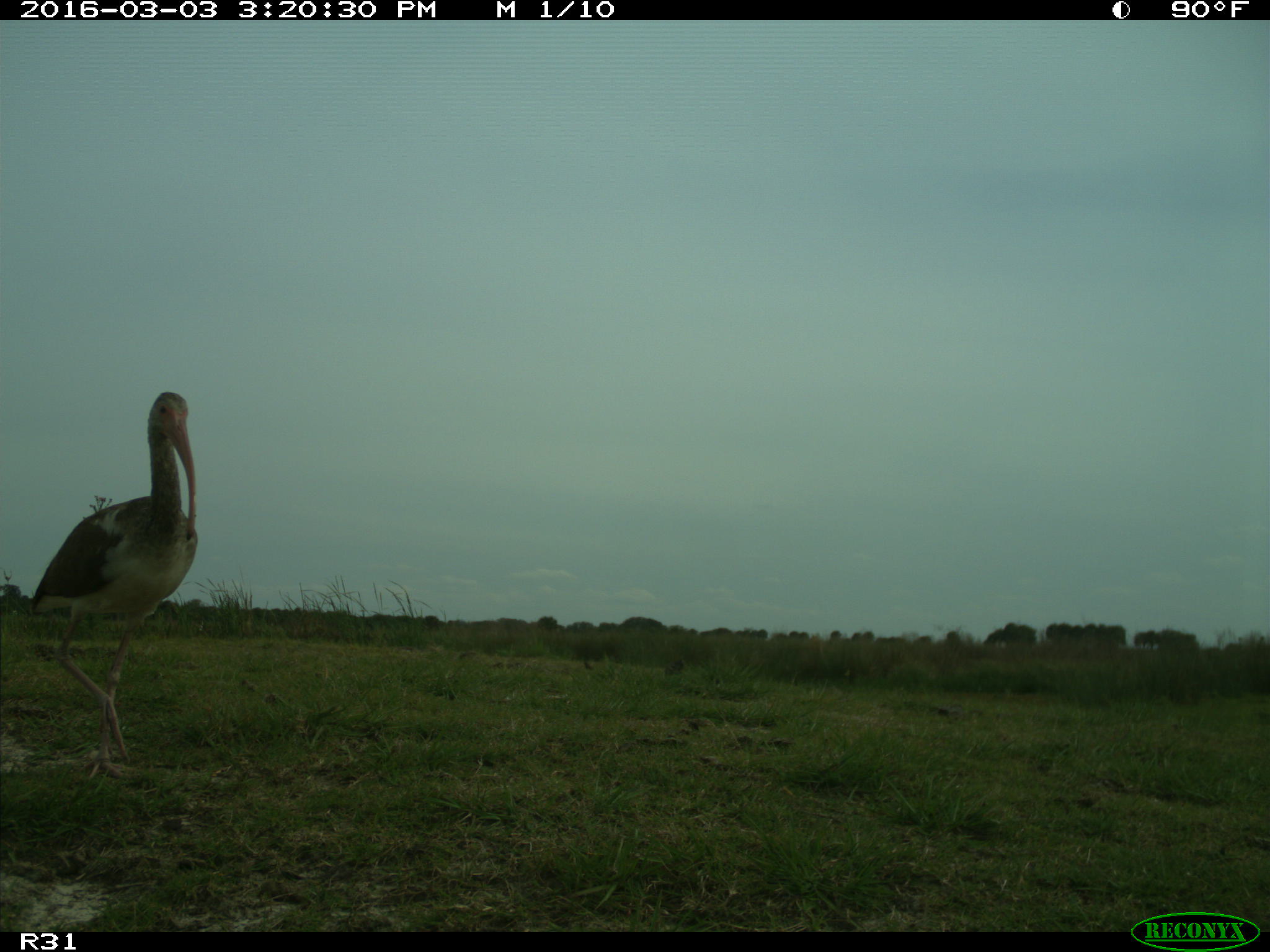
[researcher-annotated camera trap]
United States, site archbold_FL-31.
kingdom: Animalia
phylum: Chordata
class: Aves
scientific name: Aves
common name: birds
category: unidentified bird